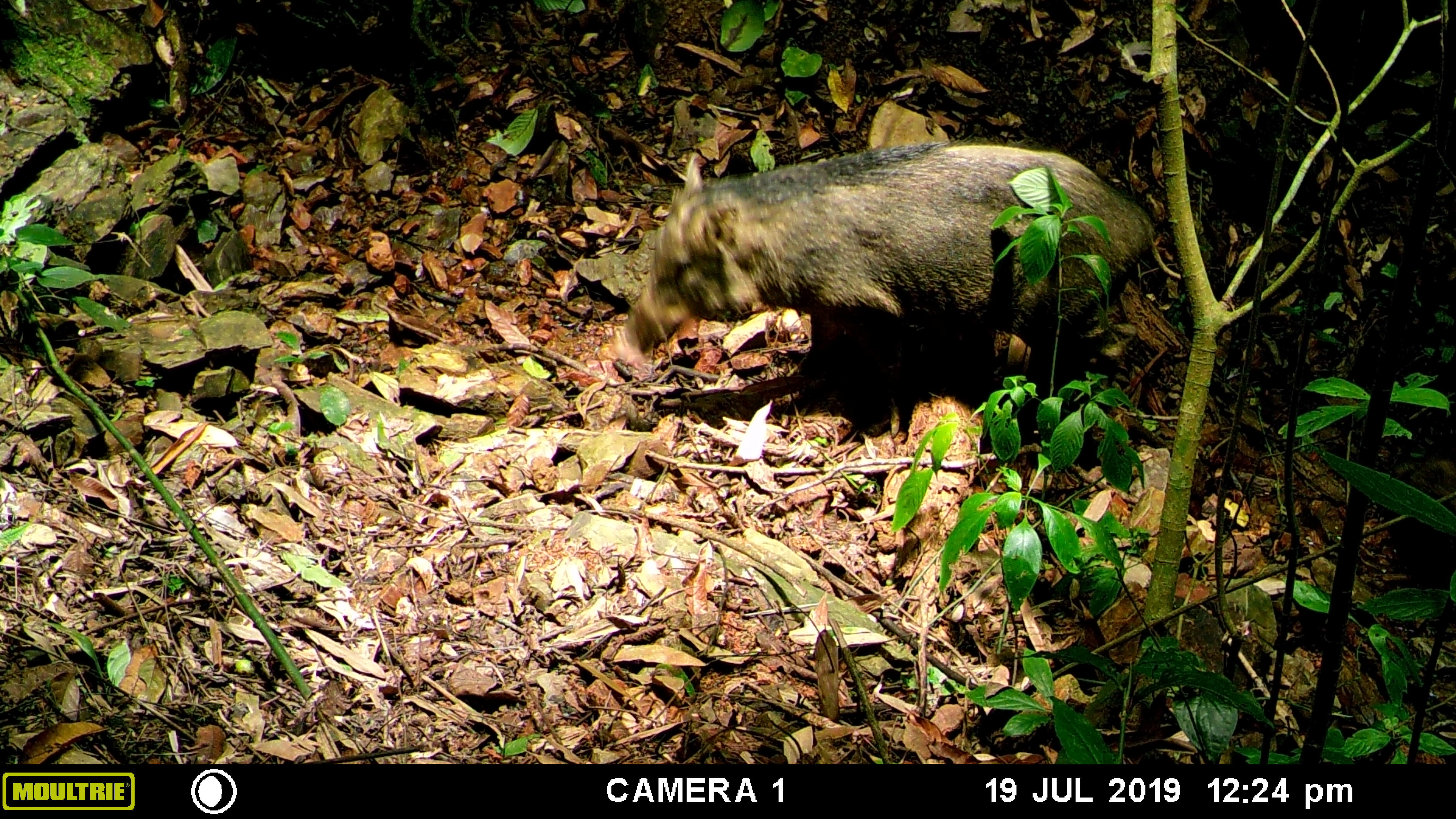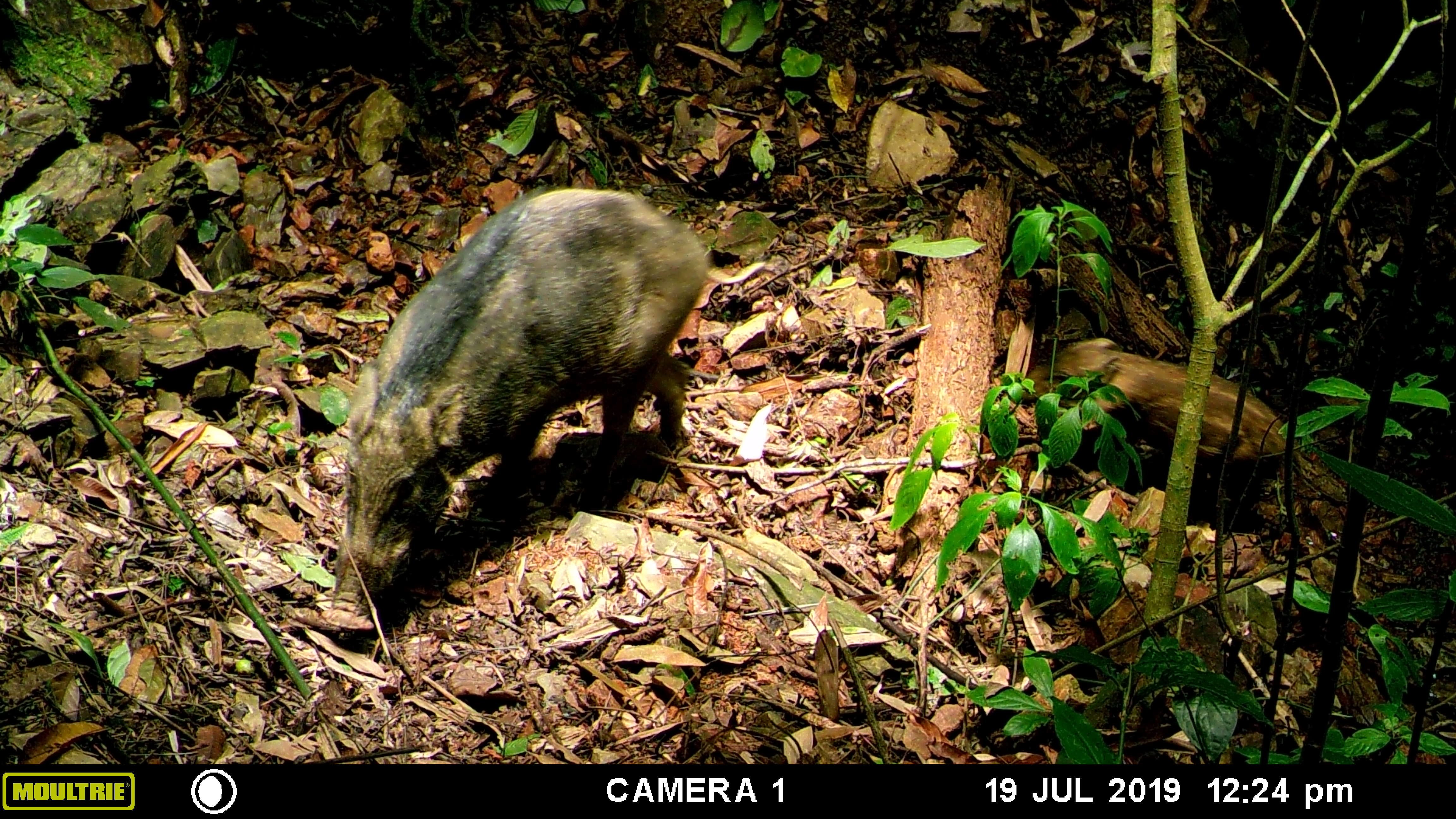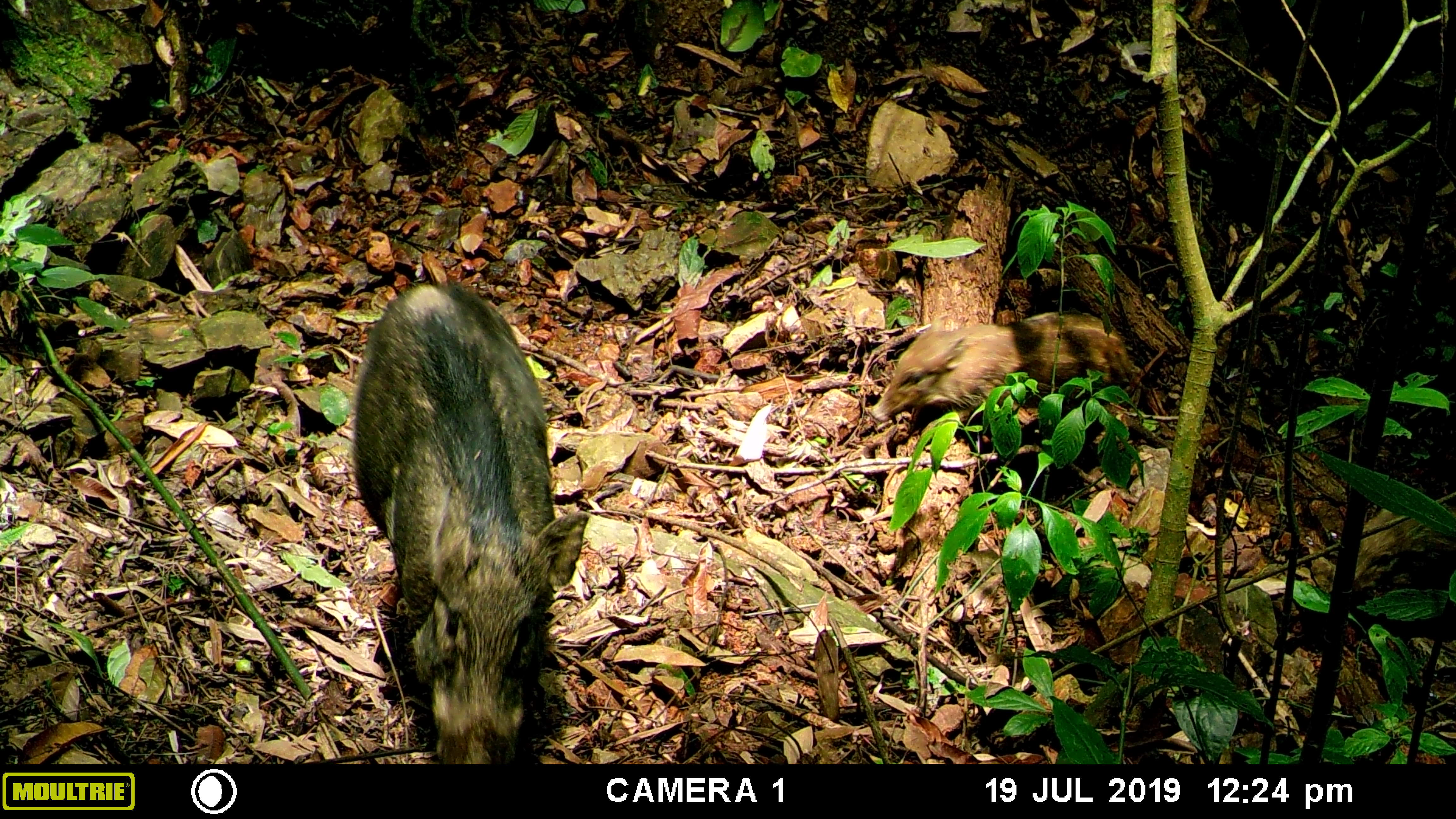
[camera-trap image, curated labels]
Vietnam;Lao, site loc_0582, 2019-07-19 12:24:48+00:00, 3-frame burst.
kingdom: Animalia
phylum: Chordata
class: Mammalia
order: Artiodactyla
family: Suidae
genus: Sus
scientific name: Sus scrofa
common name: eurasian wild pig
Eurasian wild pig (Sus scrofa). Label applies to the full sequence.